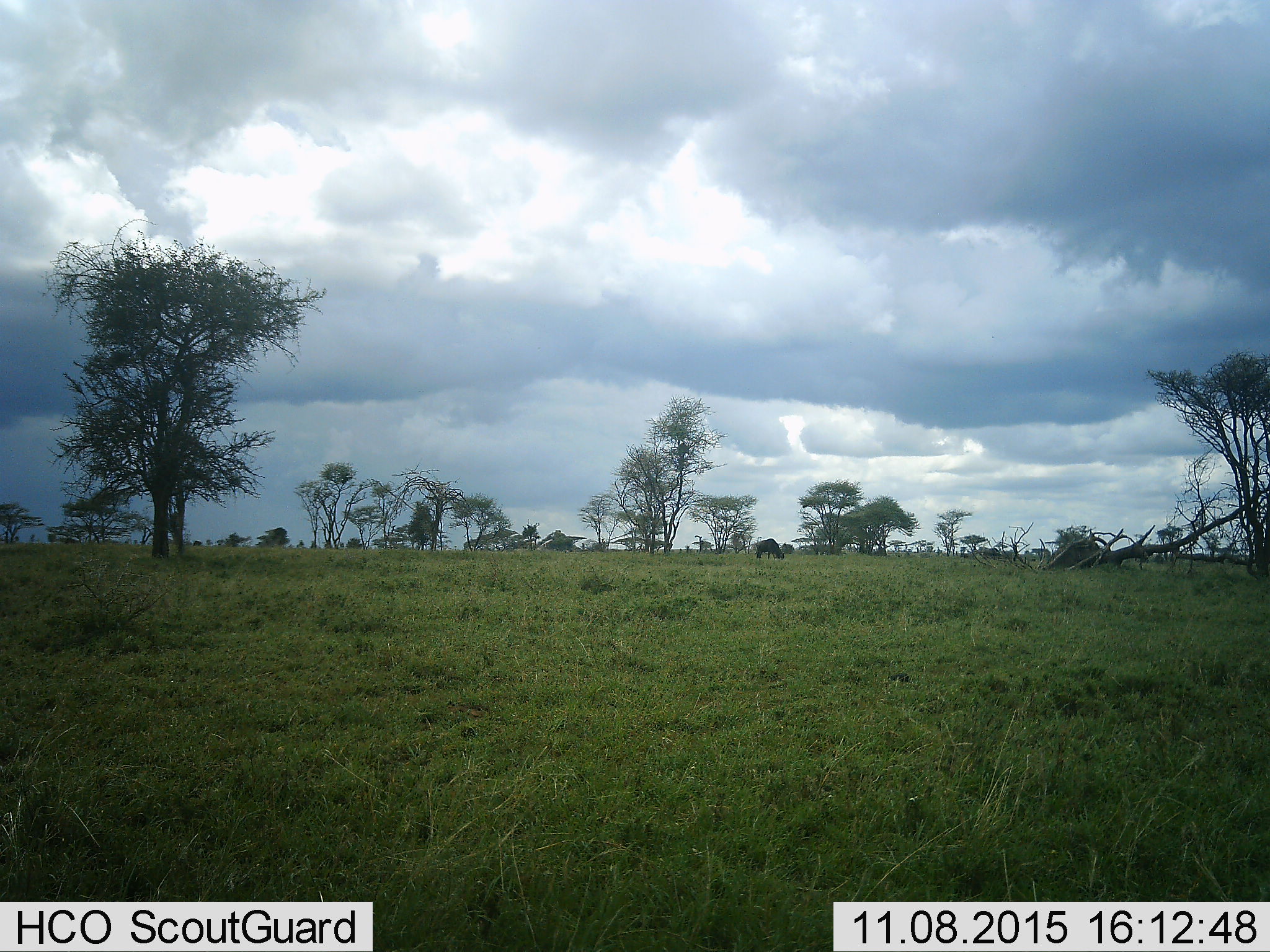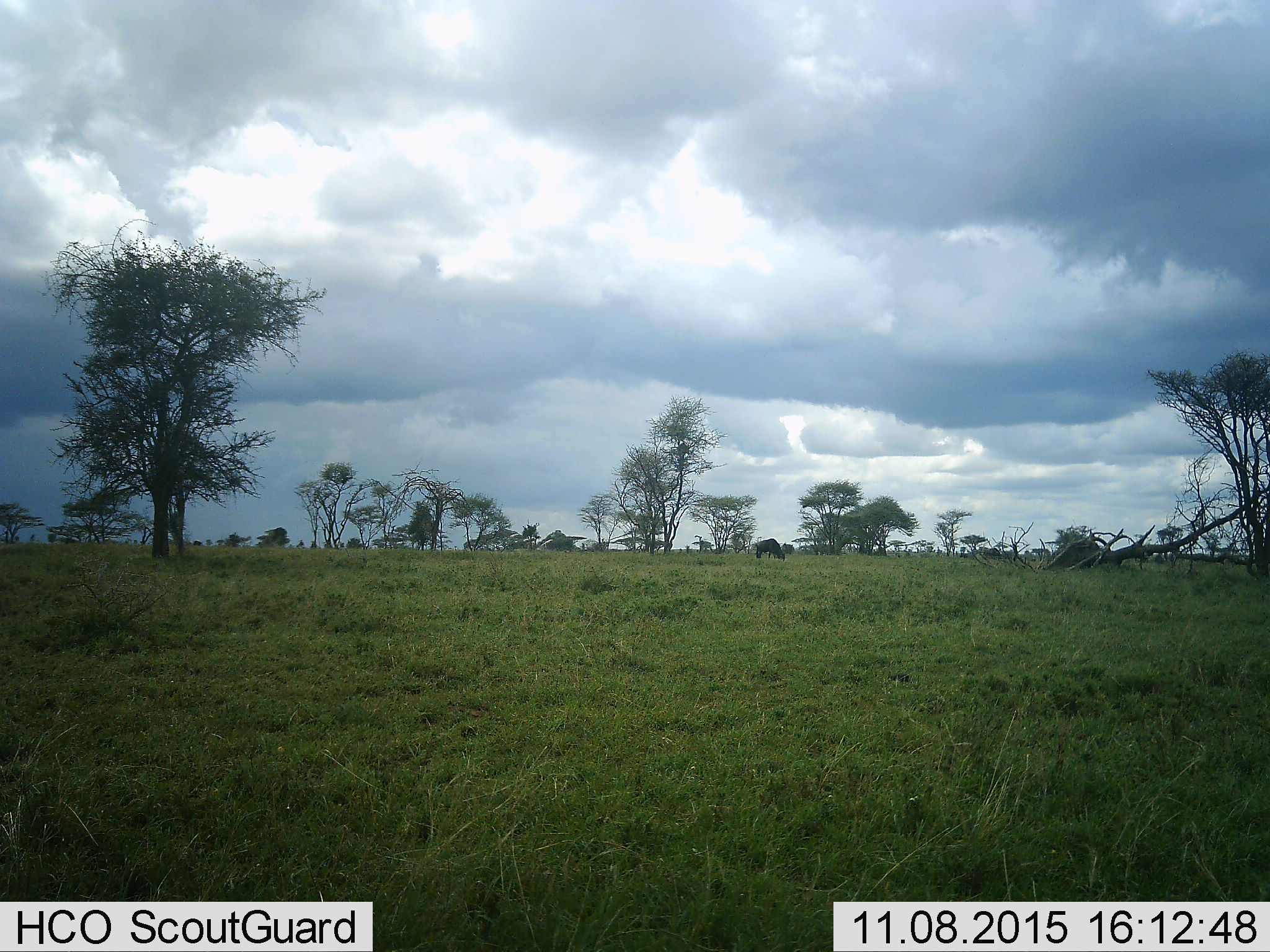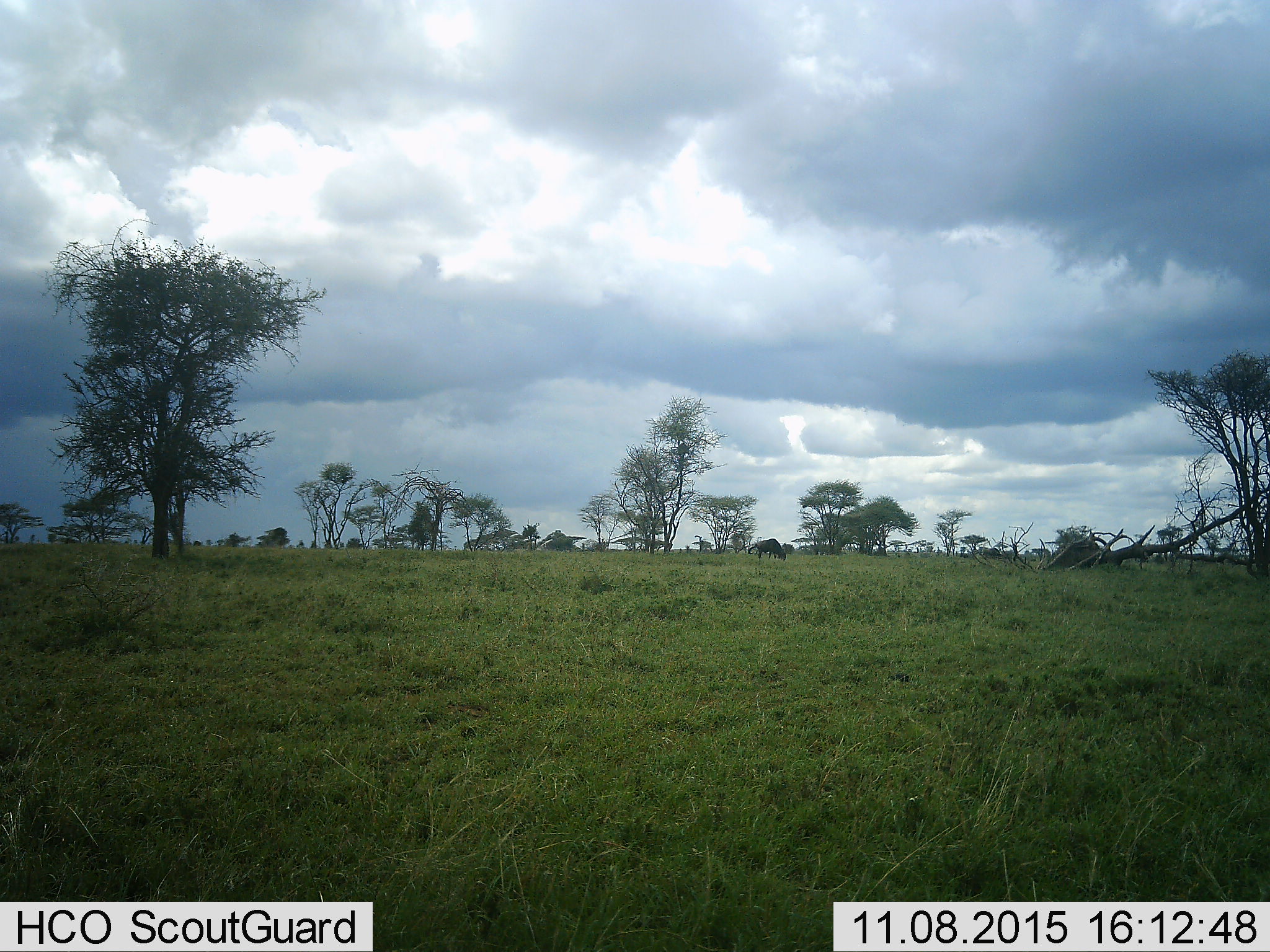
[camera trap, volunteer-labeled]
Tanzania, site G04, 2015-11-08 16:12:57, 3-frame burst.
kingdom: Animalia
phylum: Chordata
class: Mammalia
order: Artiodactyla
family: Bovidae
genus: Connochaetes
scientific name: Connochaetes taurinus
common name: blue wildebeest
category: wildebeest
Wildebeest (blue wildebeest) (Connochaetes taurinus), count 1. Behavior (volunteer vote fractions): standing 50%, resting 0%, moving 0%, interacting 0%. Young present (vote fraction): 0%. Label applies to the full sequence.